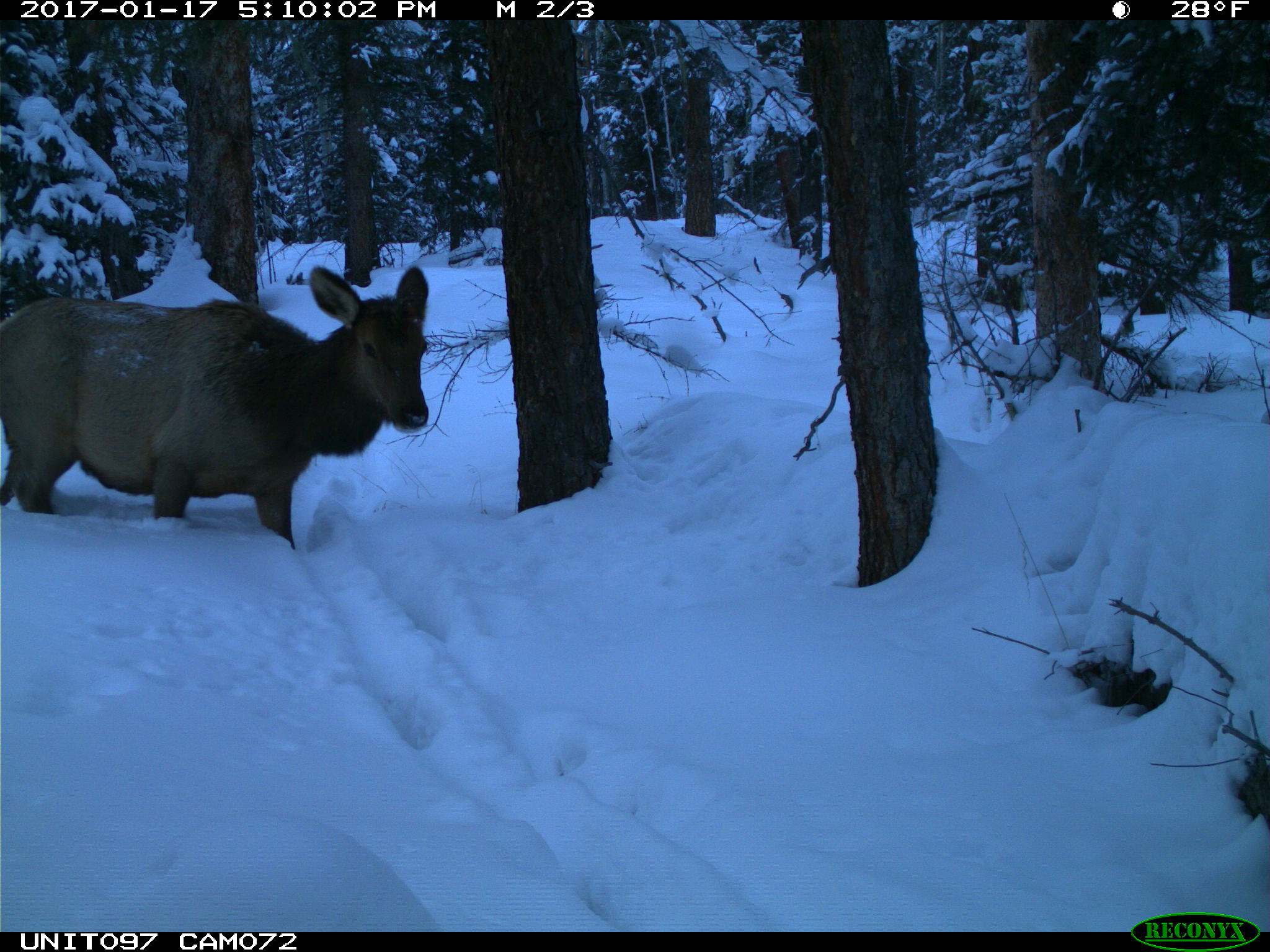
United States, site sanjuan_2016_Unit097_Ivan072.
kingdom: Animalia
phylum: Chordata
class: Mammalia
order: Artiodactyla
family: Cervidae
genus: Cervus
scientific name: Cervus elaphus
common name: red deer